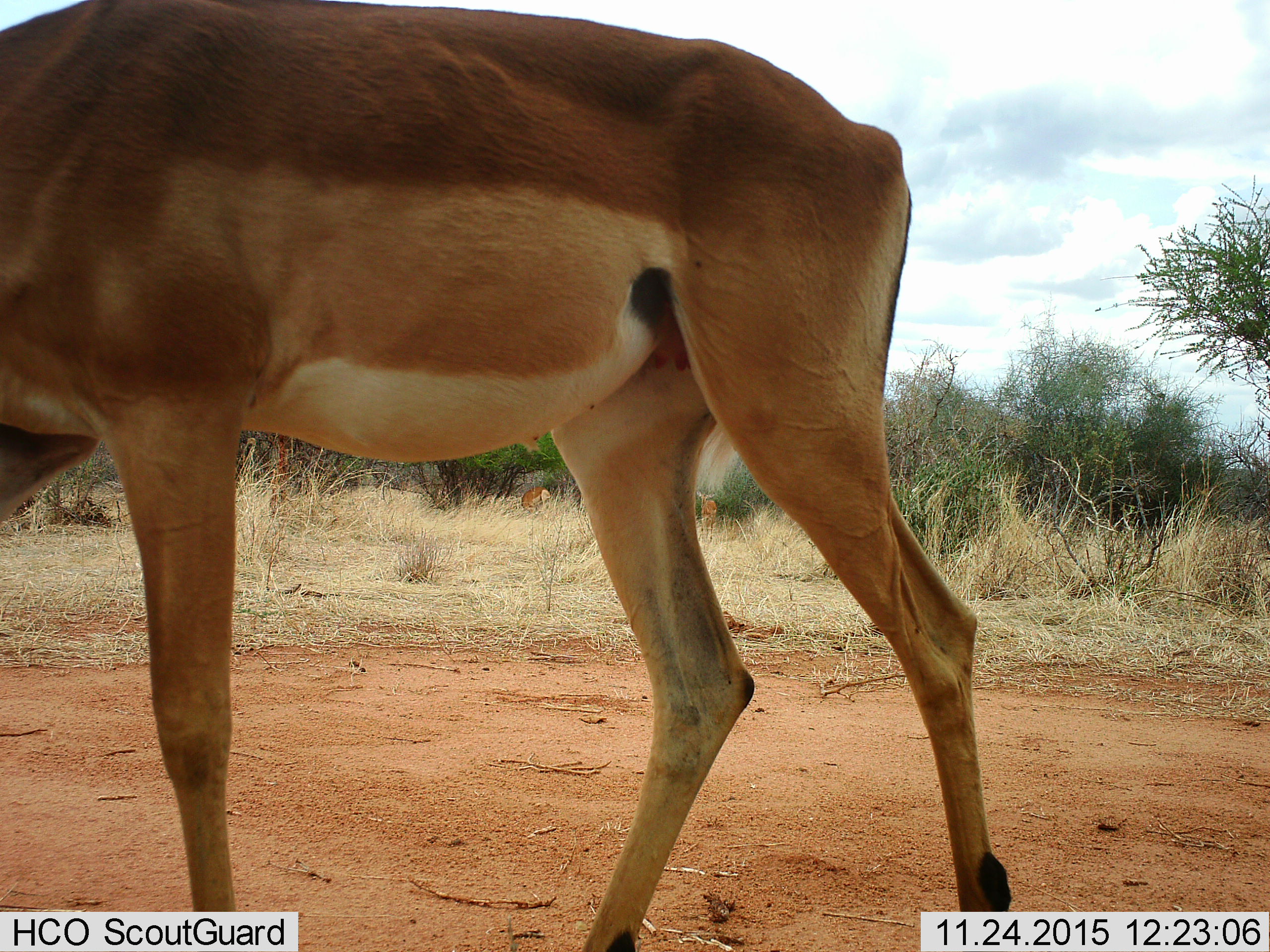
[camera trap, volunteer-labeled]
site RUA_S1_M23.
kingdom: Animalia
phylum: Chordata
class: Mammalia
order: Artiodactyla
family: Bovidae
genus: Aepyceros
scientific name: Aepyceros melampus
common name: impala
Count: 3.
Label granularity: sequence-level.